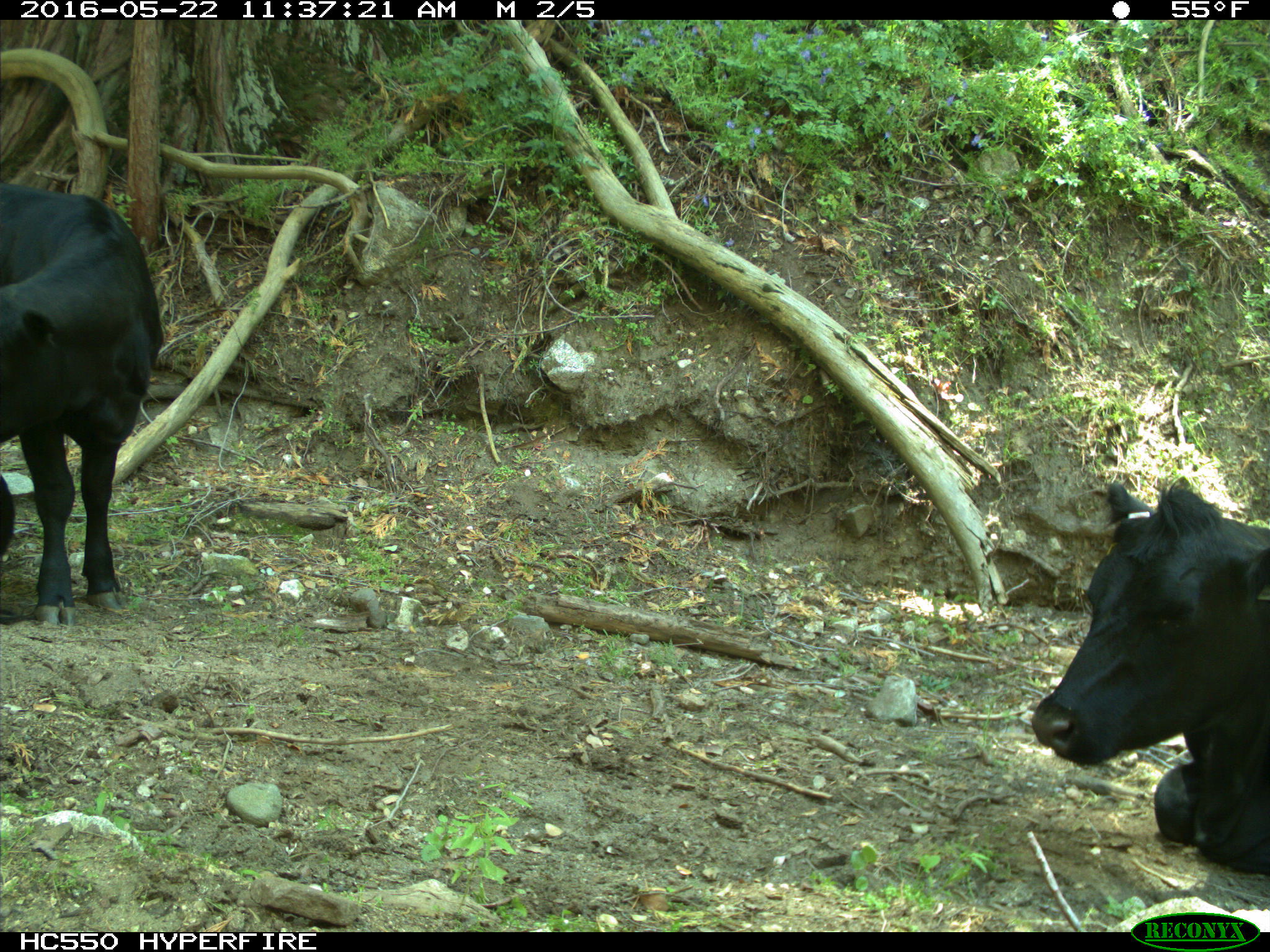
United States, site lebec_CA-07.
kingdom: Animalia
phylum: Chordata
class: Mammalia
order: Artiodactyla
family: Bovidae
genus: Bos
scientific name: Bos taurus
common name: domestic cow